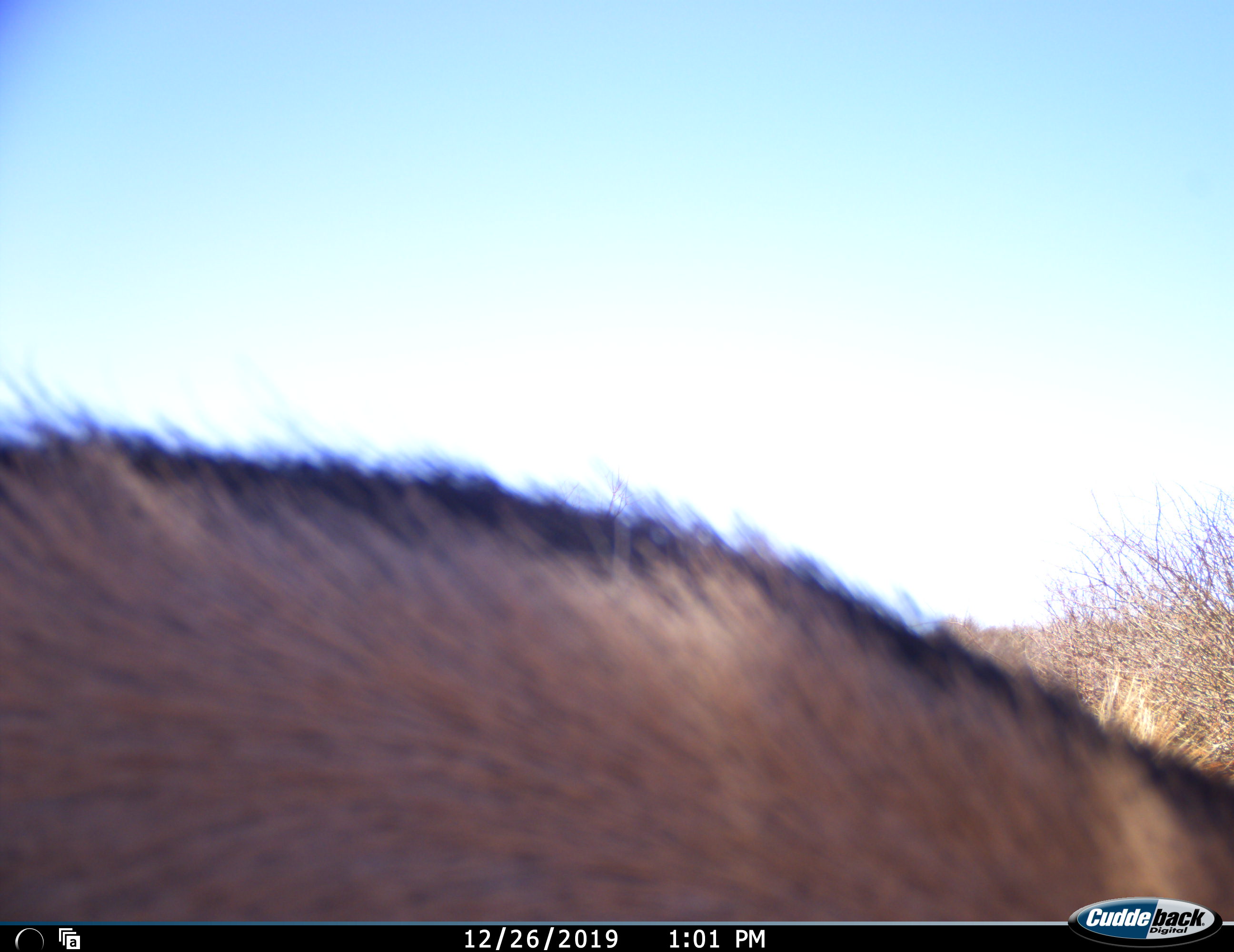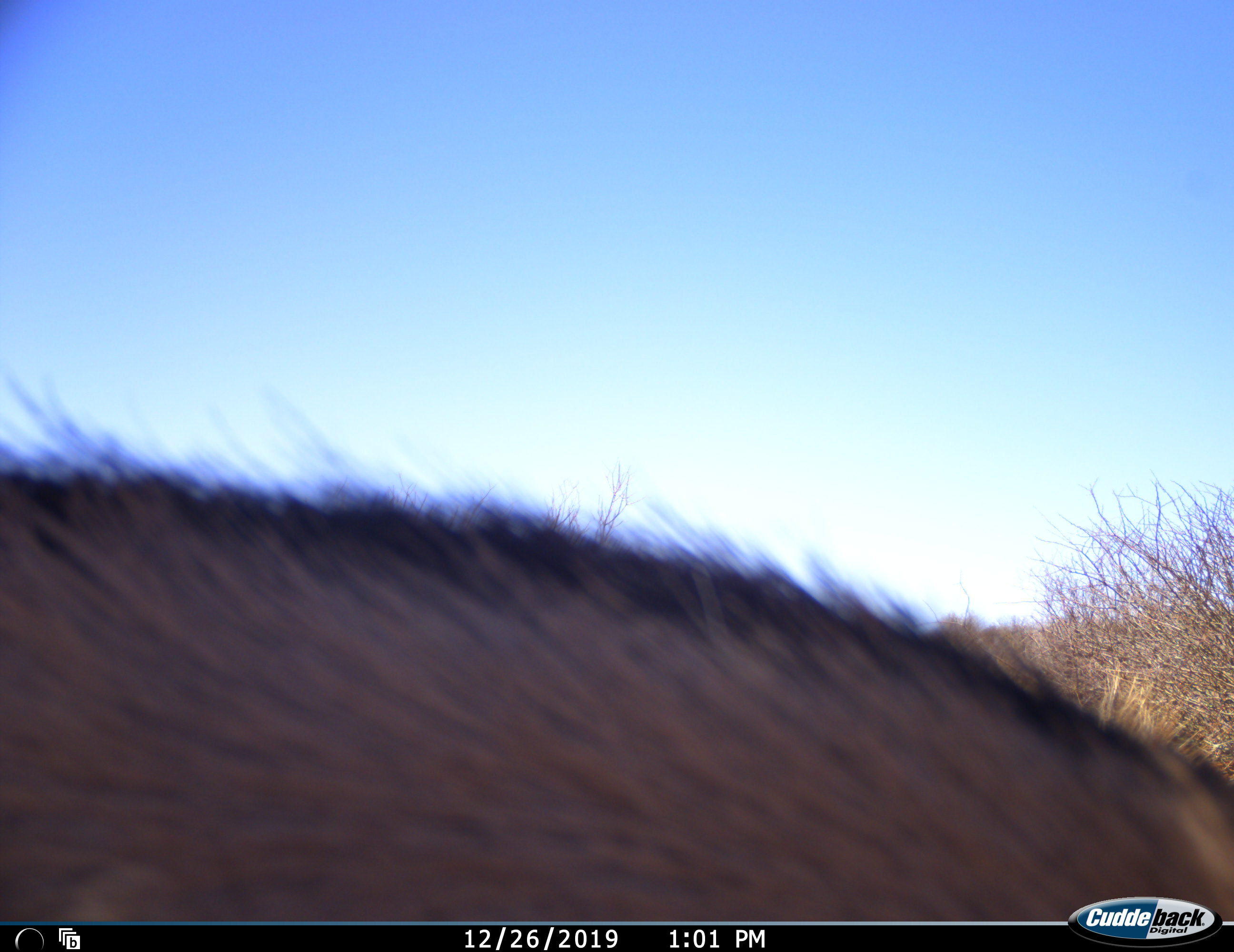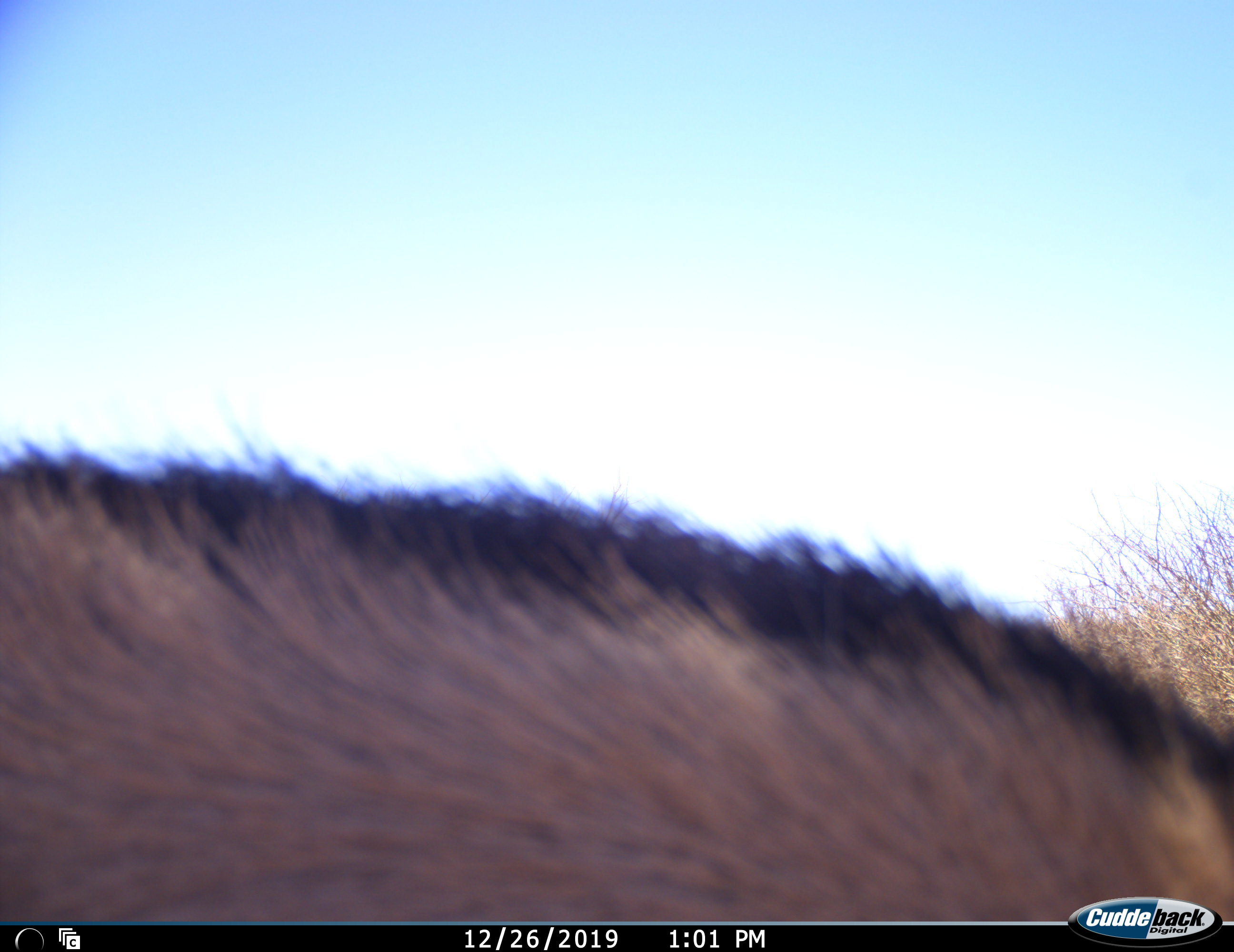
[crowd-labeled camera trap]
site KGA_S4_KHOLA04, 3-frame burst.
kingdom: Animalia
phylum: Chordata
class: Mammalia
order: Artiodactyla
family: Bovidae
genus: Oryx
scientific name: Oryx gazella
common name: gemsbok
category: oryx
Oryx (gemsbok) (Oryx gazella), count 1. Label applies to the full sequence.